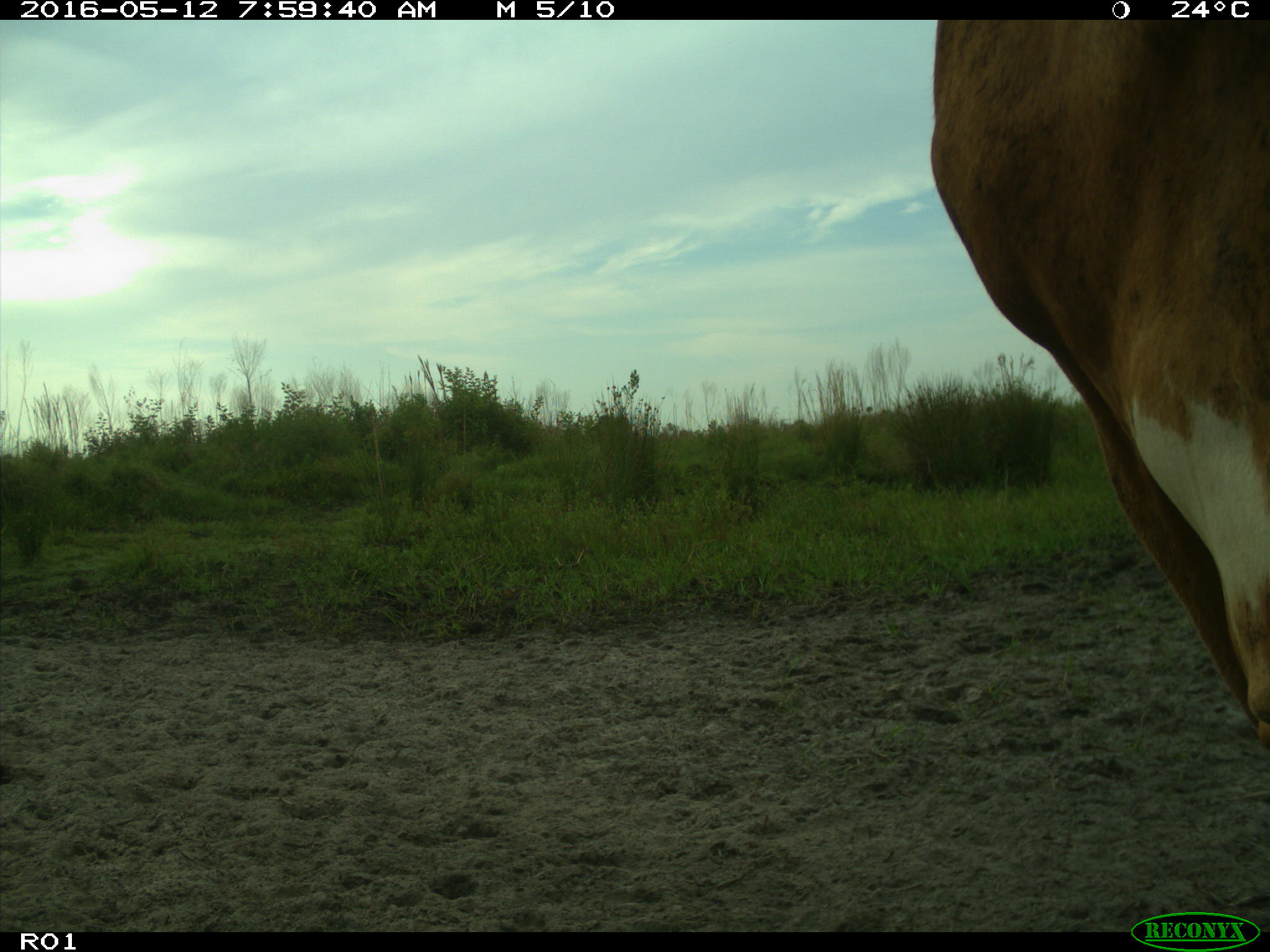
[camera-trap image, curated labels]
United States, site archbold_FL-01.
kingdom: Animalia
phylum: Chordata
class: Mammalia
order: Artiodactyla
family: Bovidae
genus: Bos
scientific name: Bos taurus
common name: domestic cow